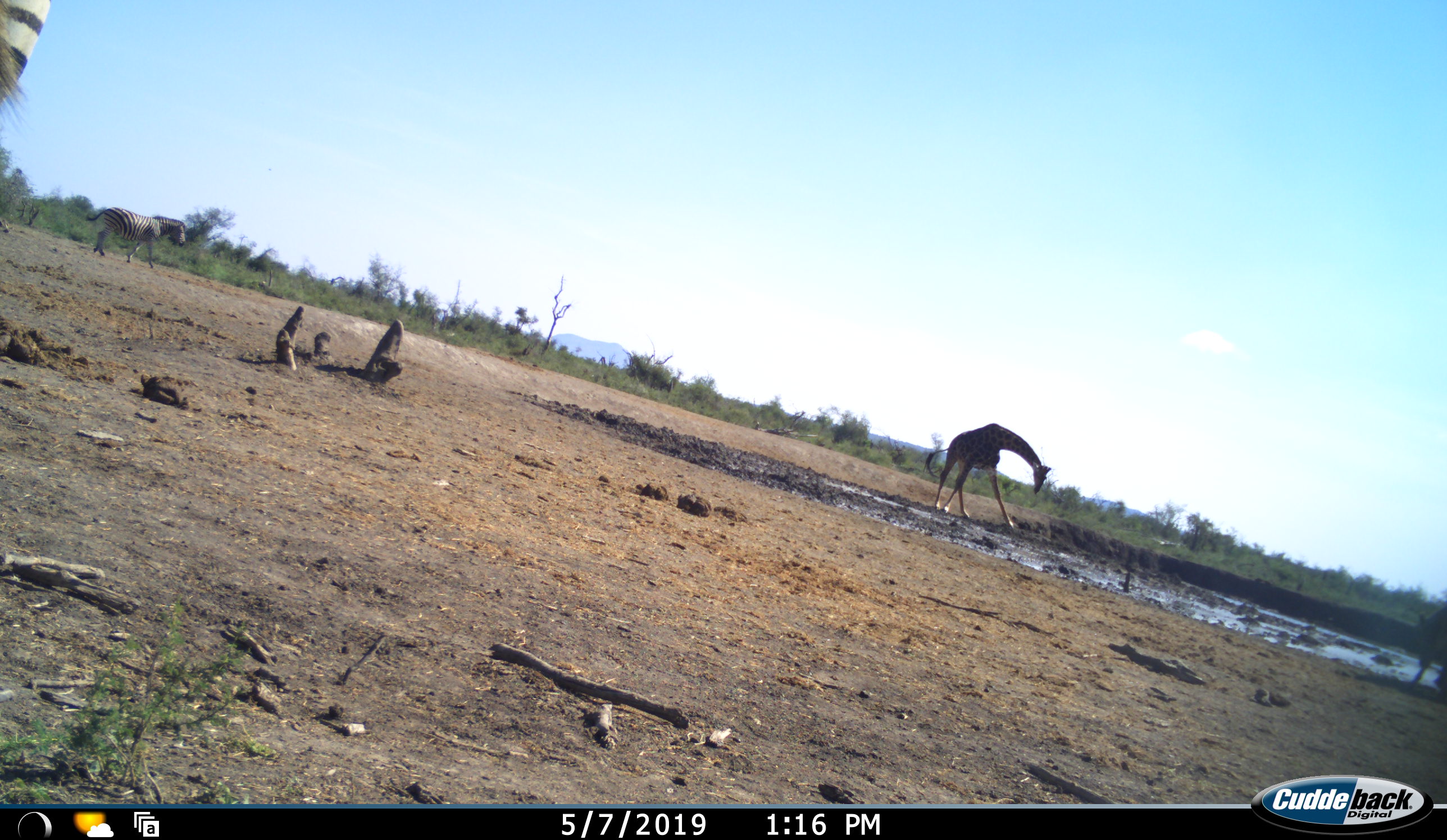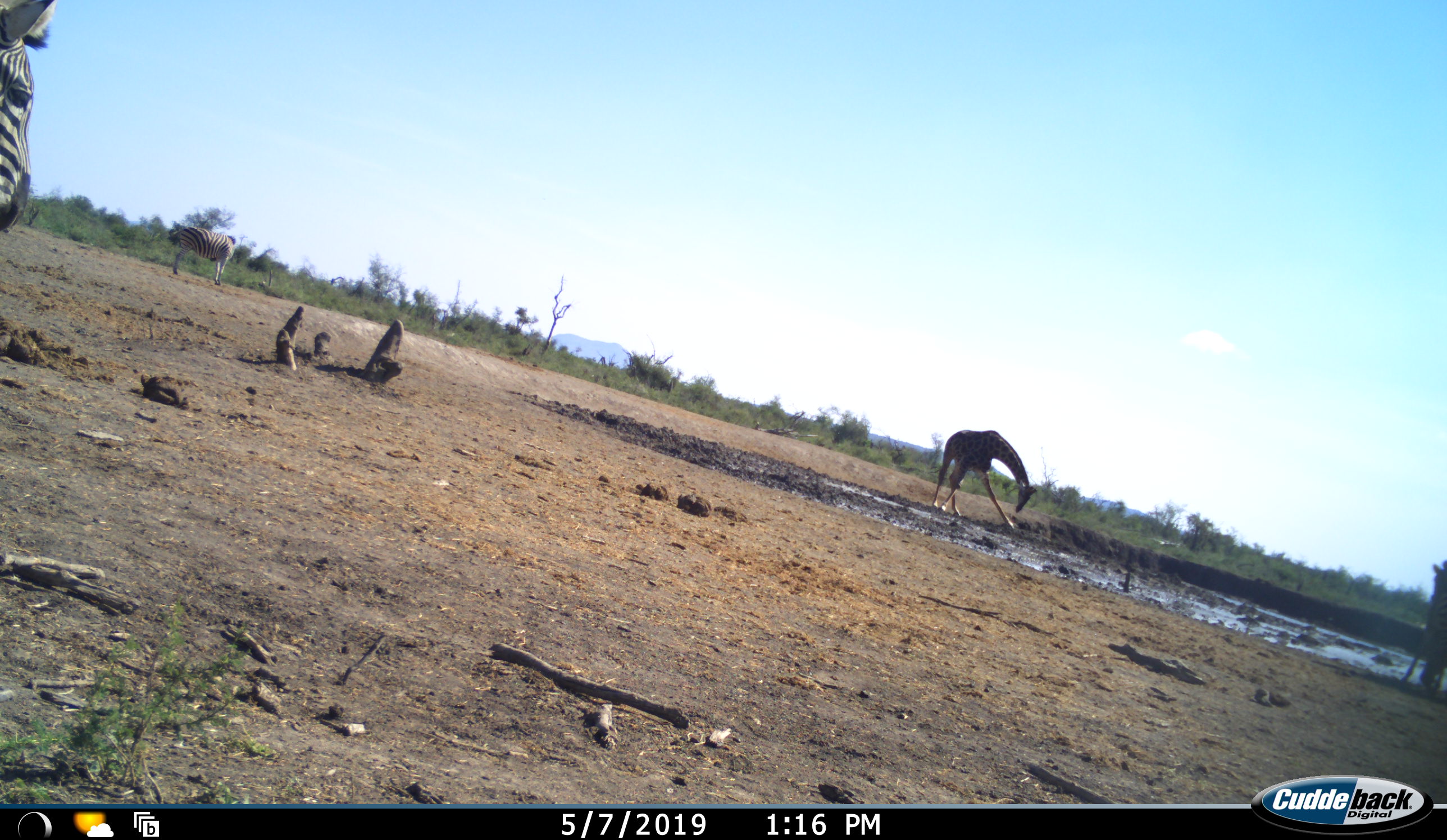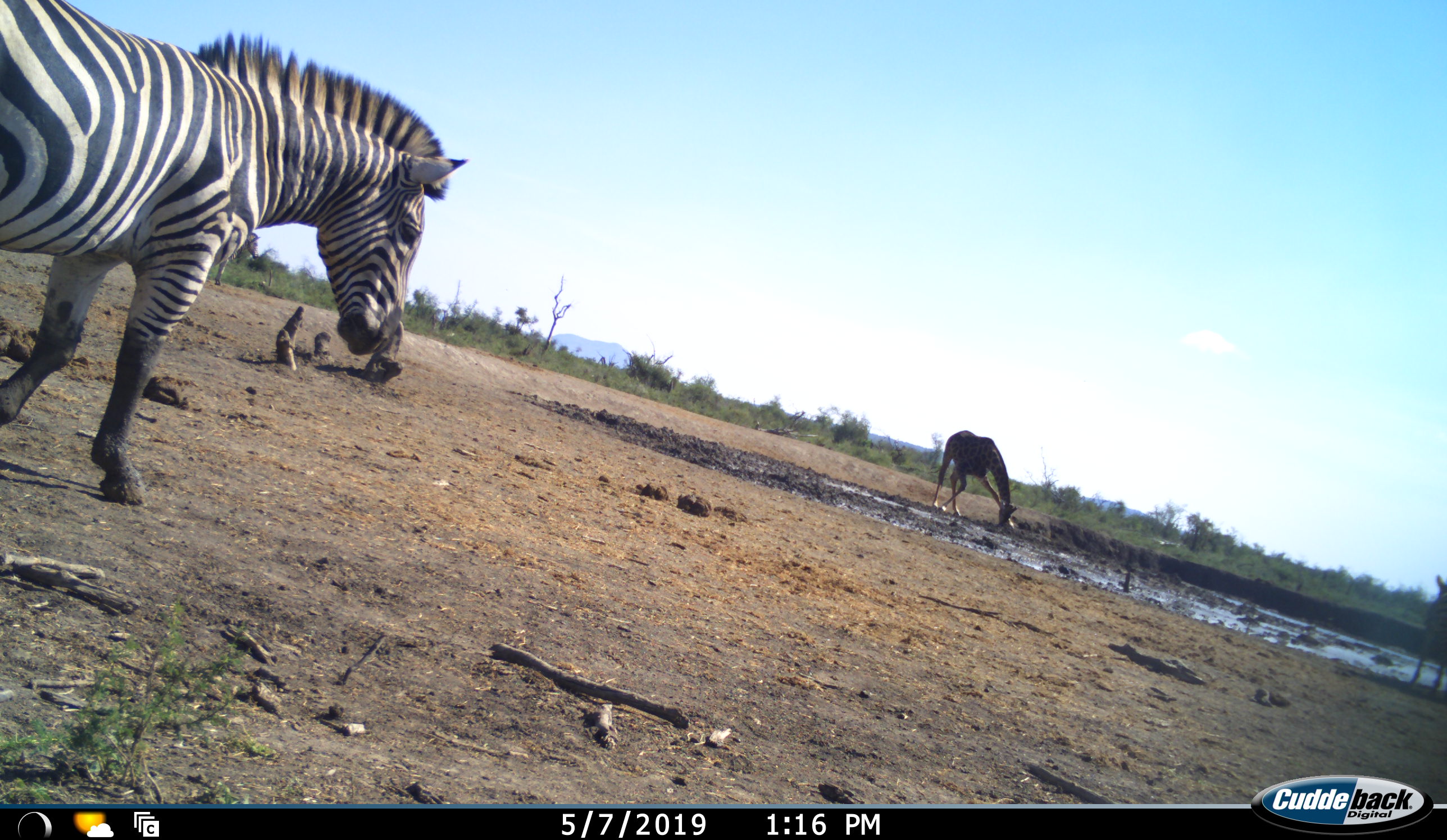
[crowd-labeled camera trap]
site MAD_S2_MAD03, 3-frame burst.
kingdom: Animalia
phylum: Chordata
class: Mammalia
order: Artiodactyla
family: Giraffidae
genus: Giraffa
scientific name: Giraffa camelopardalis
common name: giraffe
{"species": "giraffe (Giraffa camelopardalis)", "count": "1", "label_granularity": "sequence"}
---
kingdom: Animalia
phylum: Chordata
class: Mammalia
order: Perissodactyla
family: Equidae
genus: Equus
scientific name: Equus quagga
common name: plains zebra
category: zebraplains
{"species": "zebraplains (plains zebra) (Equus quagga)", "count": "2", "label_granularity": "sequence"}